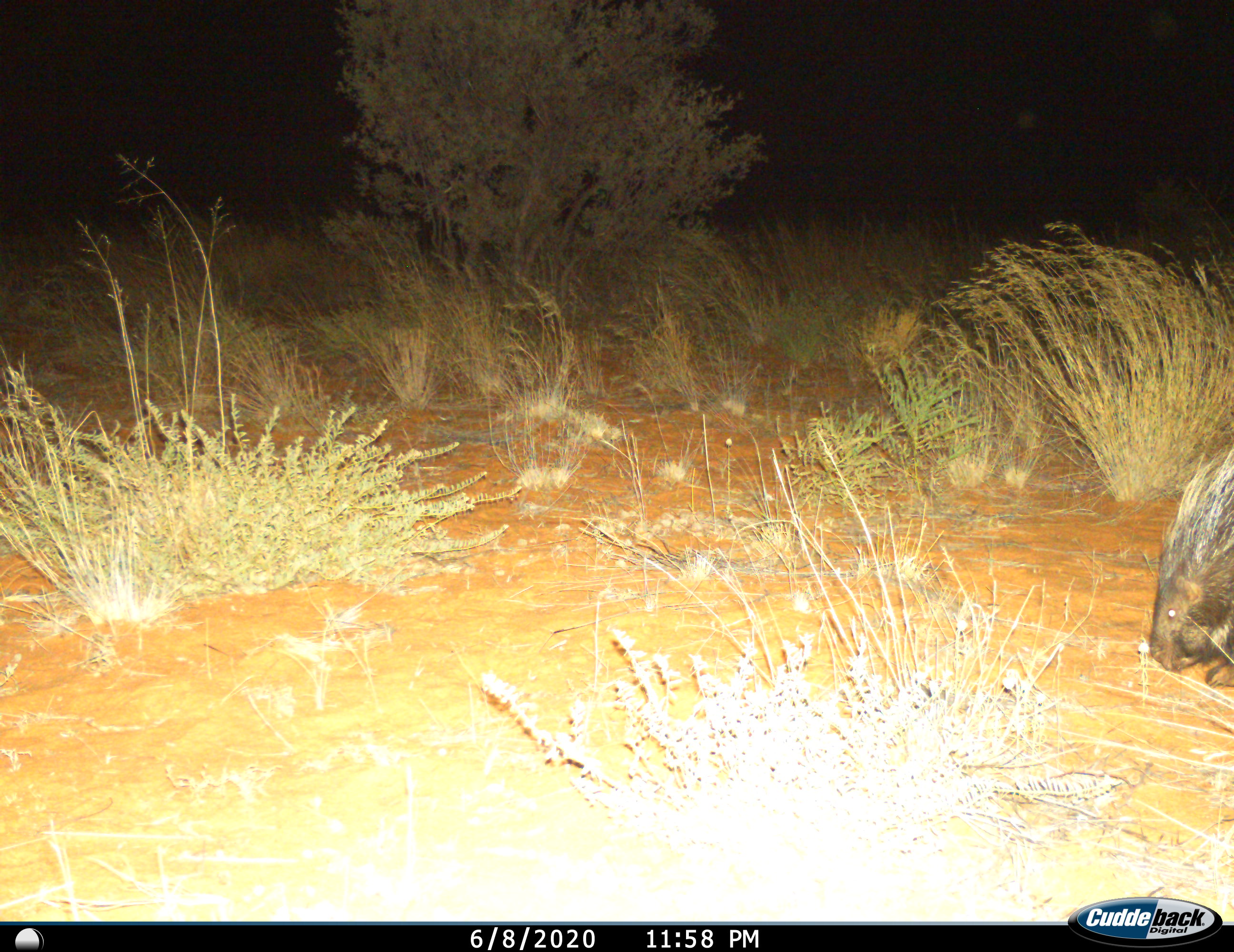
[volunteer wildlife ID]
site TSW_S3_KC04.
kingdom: Animalia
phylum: Chordata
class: Mammalia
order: Rodentia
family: Hystricidae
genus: Hystrix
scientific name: Hystrix cristata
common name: crested porcupine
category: porcupine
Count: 1.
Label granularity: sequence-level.